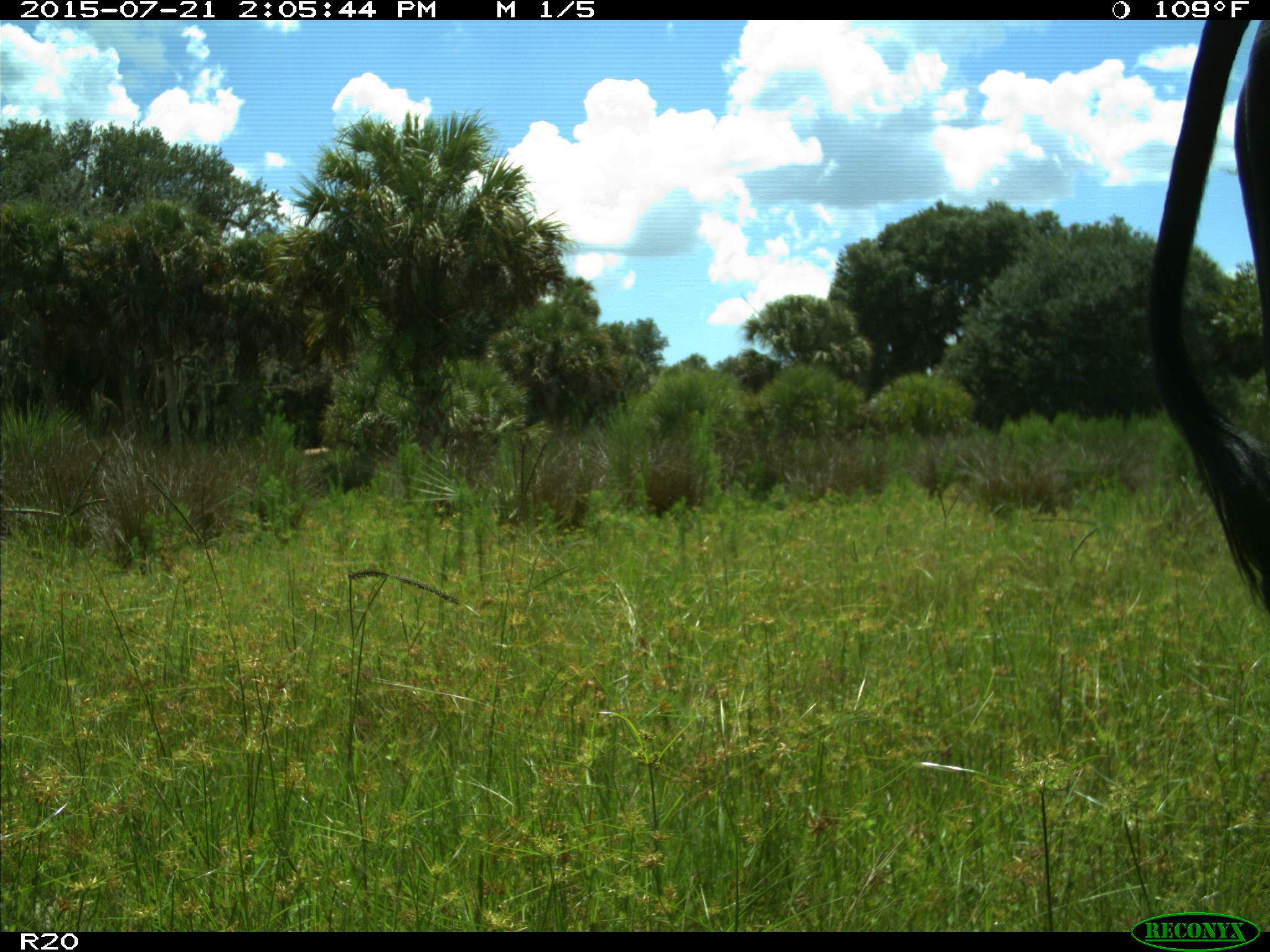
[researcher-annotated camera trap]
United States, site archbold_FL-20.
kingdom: Animalia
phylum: Chordata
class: Mammalia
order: Artiodactyla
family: Bovidae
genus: Bos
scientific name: Bos taurus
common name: domestic cow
Bos taurus (domestic cow).